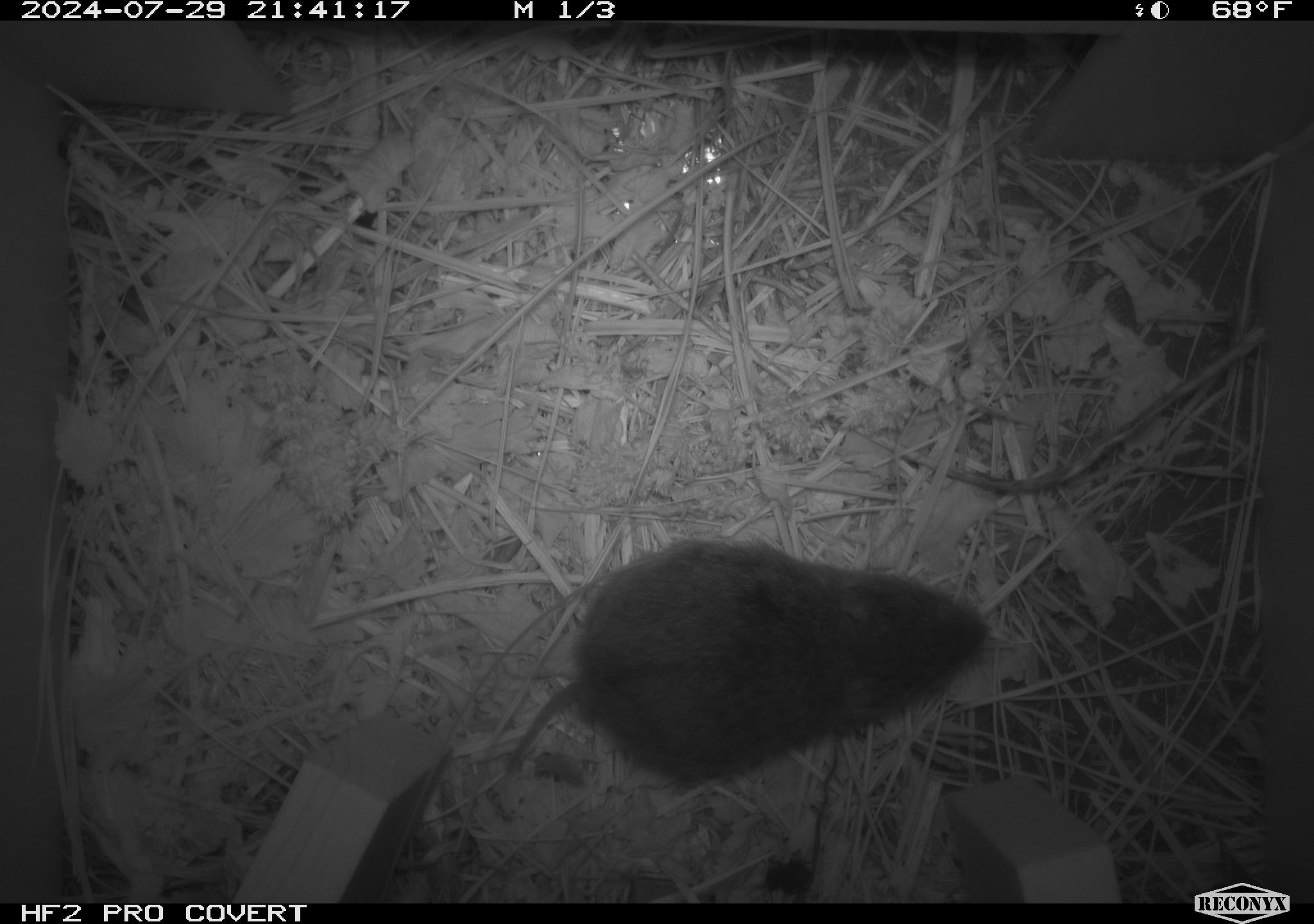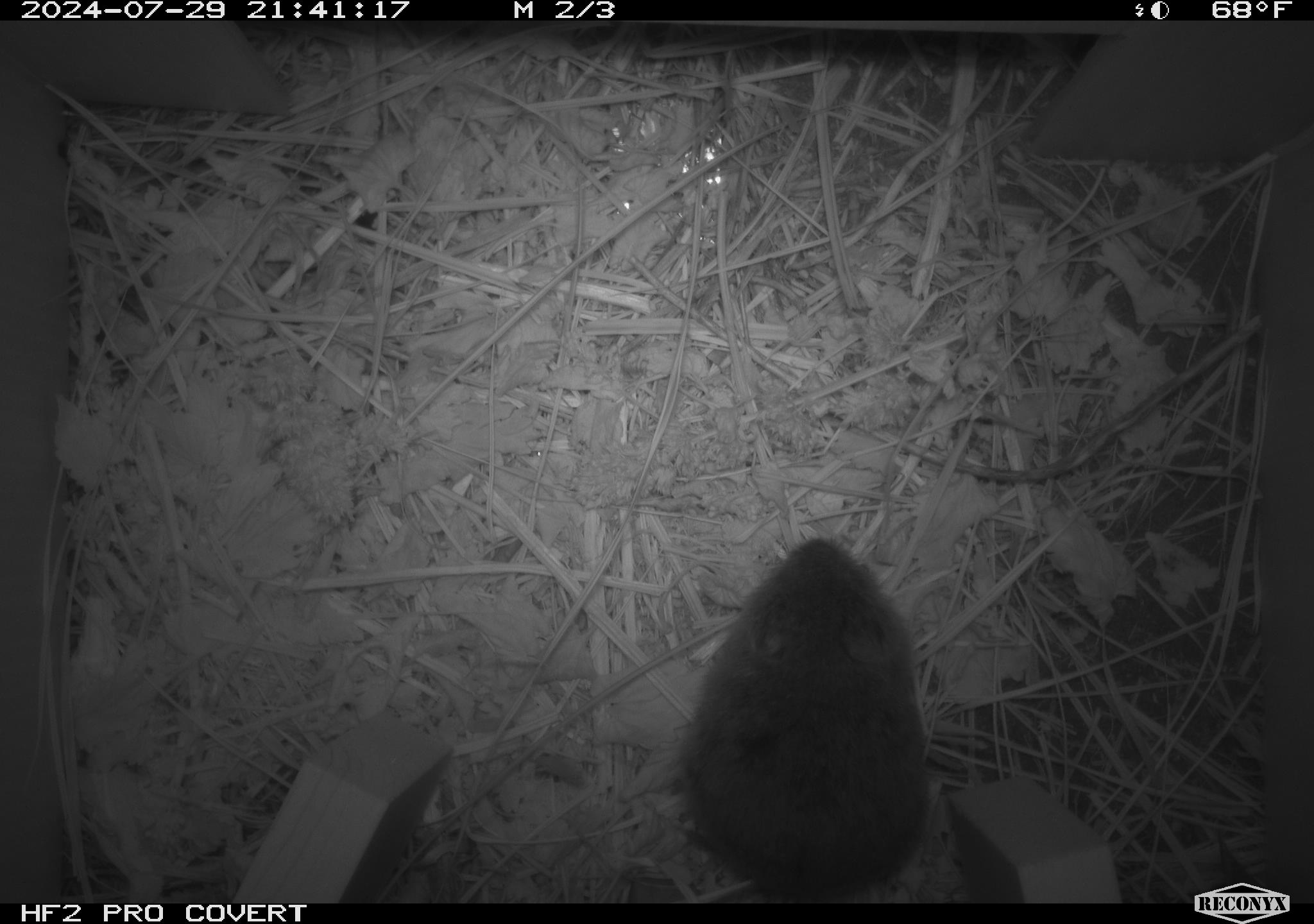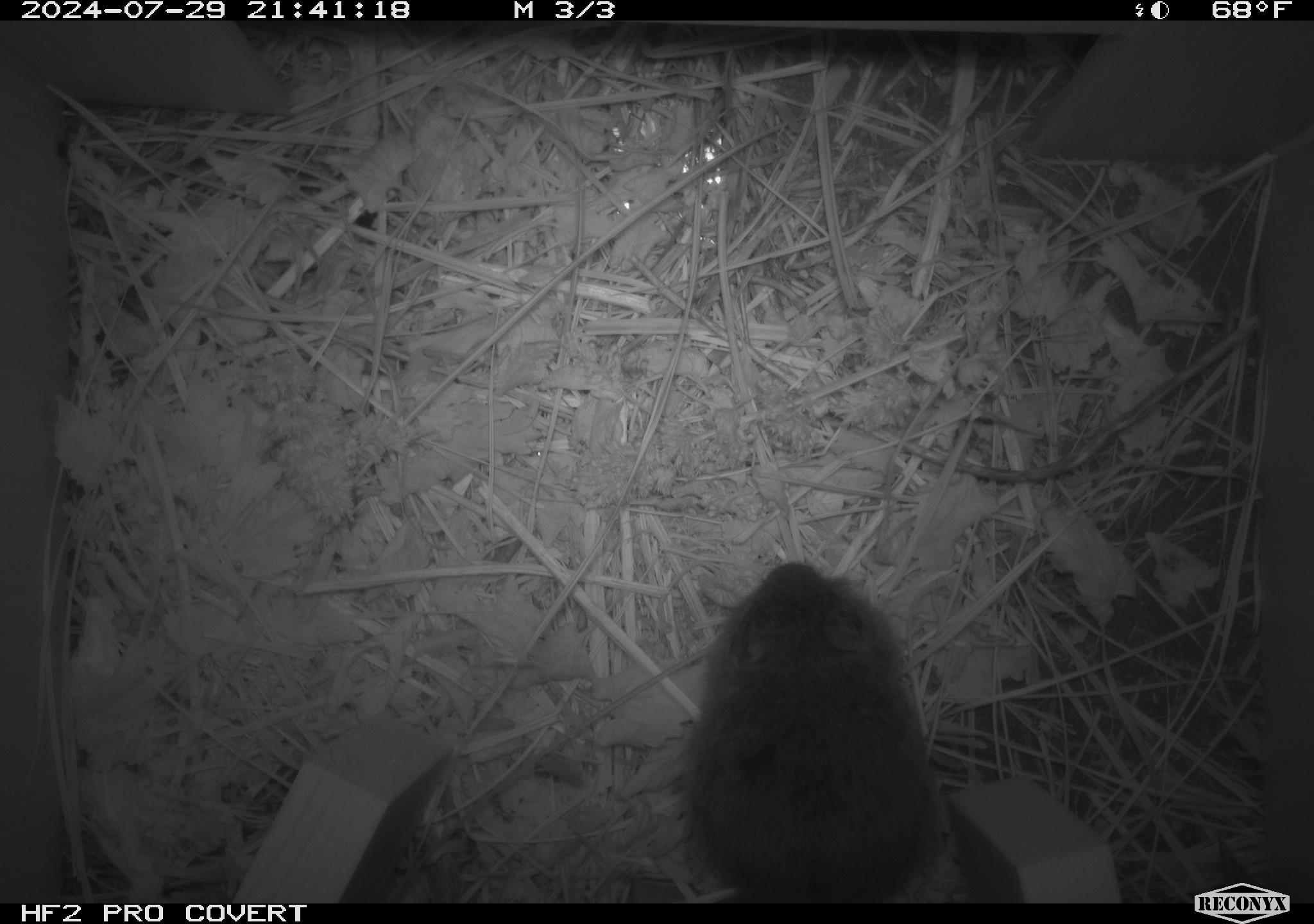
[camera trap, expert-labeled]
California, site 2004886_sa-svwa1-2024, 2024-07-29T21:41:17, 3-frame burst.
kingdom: Animalia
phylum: Chordata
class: Mammalia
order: Rodentia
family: Cricetidae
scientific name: Arvicolinae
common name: voles, lemmings, and muskrats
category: arvicolinae subfamily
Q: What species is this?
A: Arvicolinae subfamily (voles, lemmings, and muskrats) (Arvicolinae).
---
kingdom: Animalia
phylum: Arthropoda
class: Insecta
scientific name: Insecta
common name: insect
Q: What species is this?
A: Insect (Insecta).